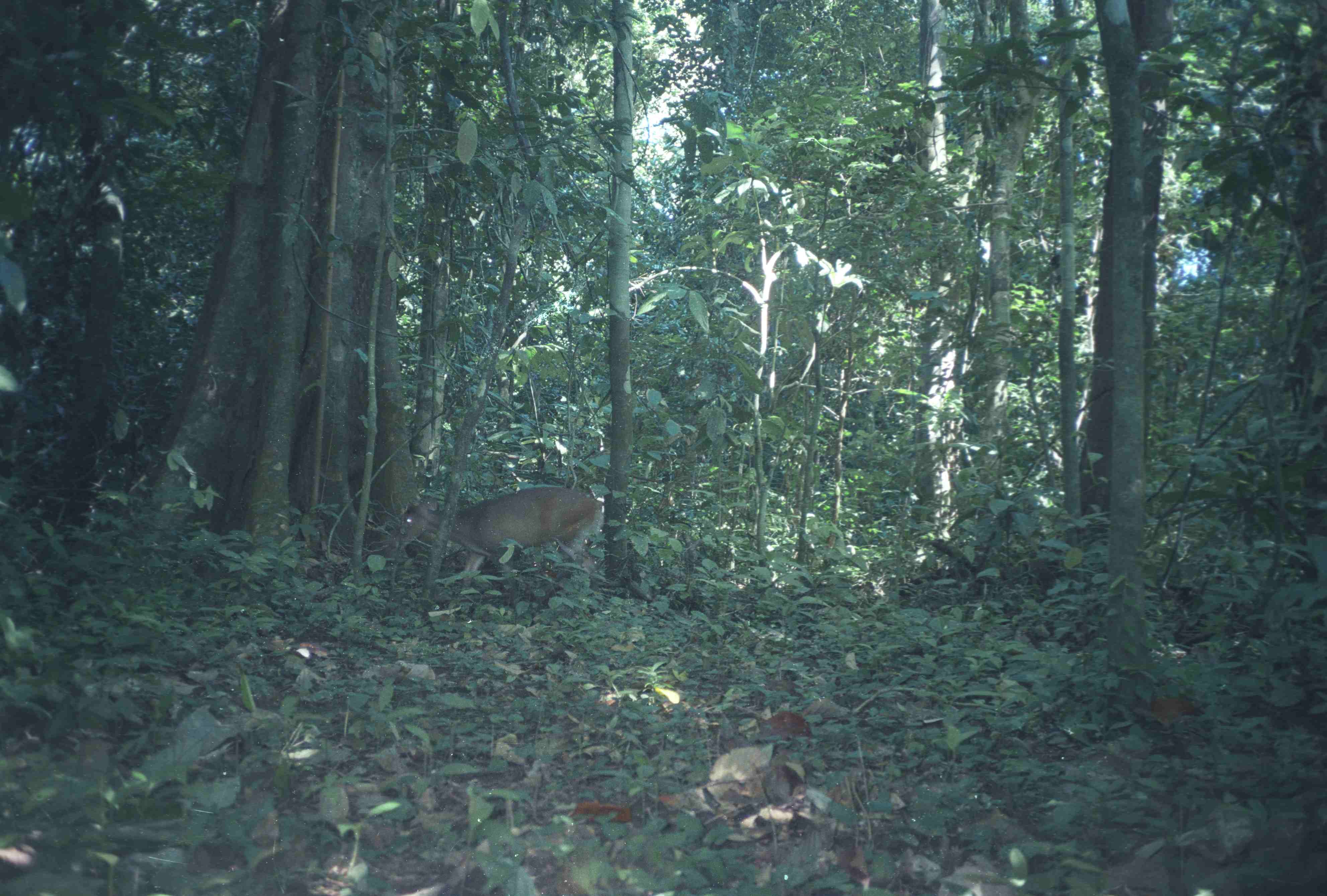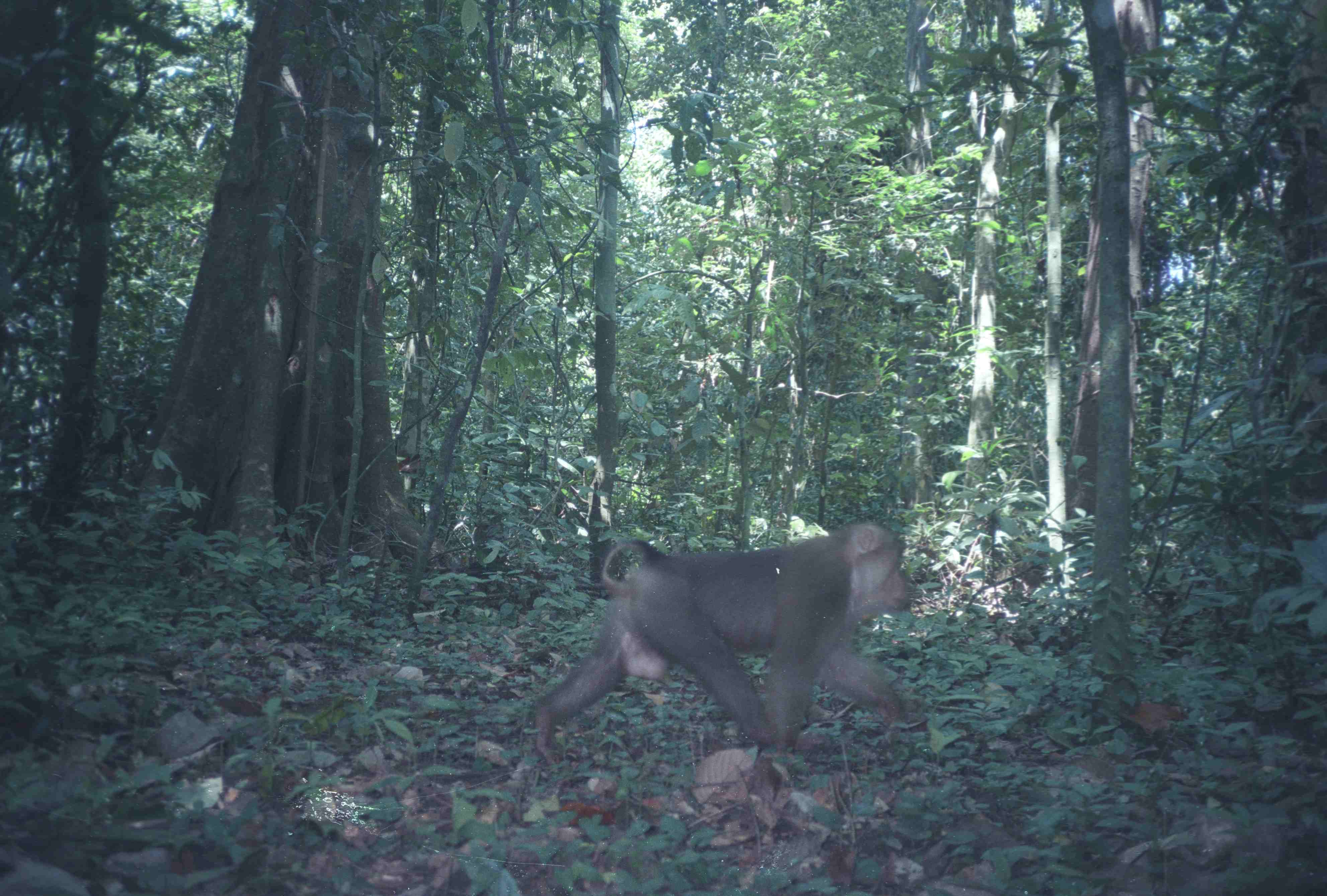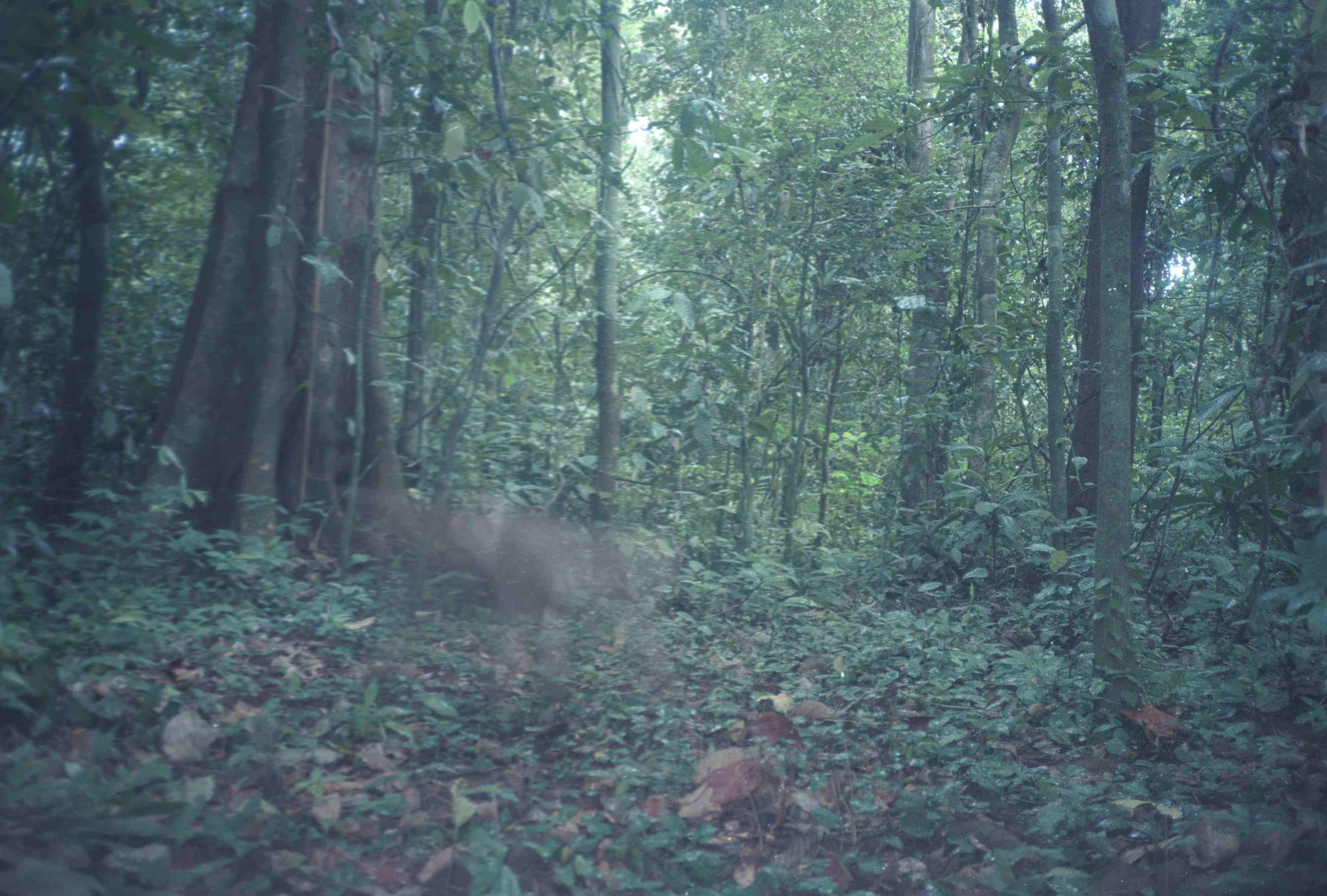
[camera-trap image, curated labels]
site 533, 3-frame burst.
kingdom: Animalia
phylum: Chordata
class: Mammalia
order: Artiodactyla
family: Cervidae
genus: Muntiacus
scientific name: Muntiacus muntjak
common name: southern red muntjac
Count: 1.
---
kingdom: Animalia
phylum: Chordata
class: Mammalia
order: Primates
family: Cercopithecidae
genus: Macaca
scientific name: Macaca nemestrina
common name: southern pig-tailed macaque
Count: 1.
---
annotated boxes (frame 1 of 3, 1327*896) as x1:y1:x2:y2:
muntiacus muntjak: 394:482:604:586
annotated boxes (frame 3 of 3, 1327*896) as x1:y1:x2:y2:
macaca nemestrina: 376:483:685:682